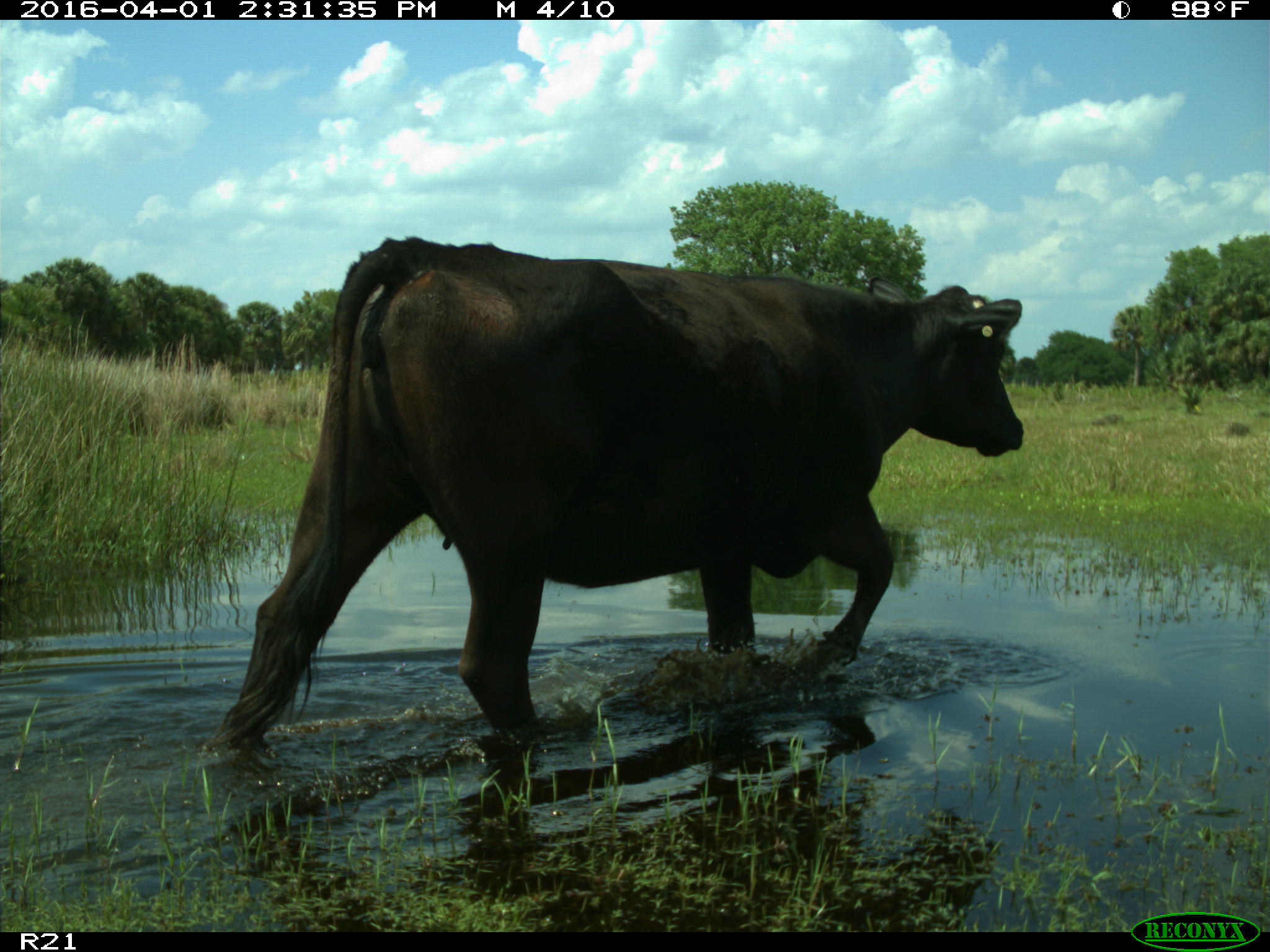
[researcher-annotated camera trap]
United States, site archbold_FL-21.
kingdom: Animalia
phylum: Chordata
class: Mammalia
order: Artiodactyla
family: Bovidae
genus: Bos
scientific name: Bos taurus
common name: domestic cow